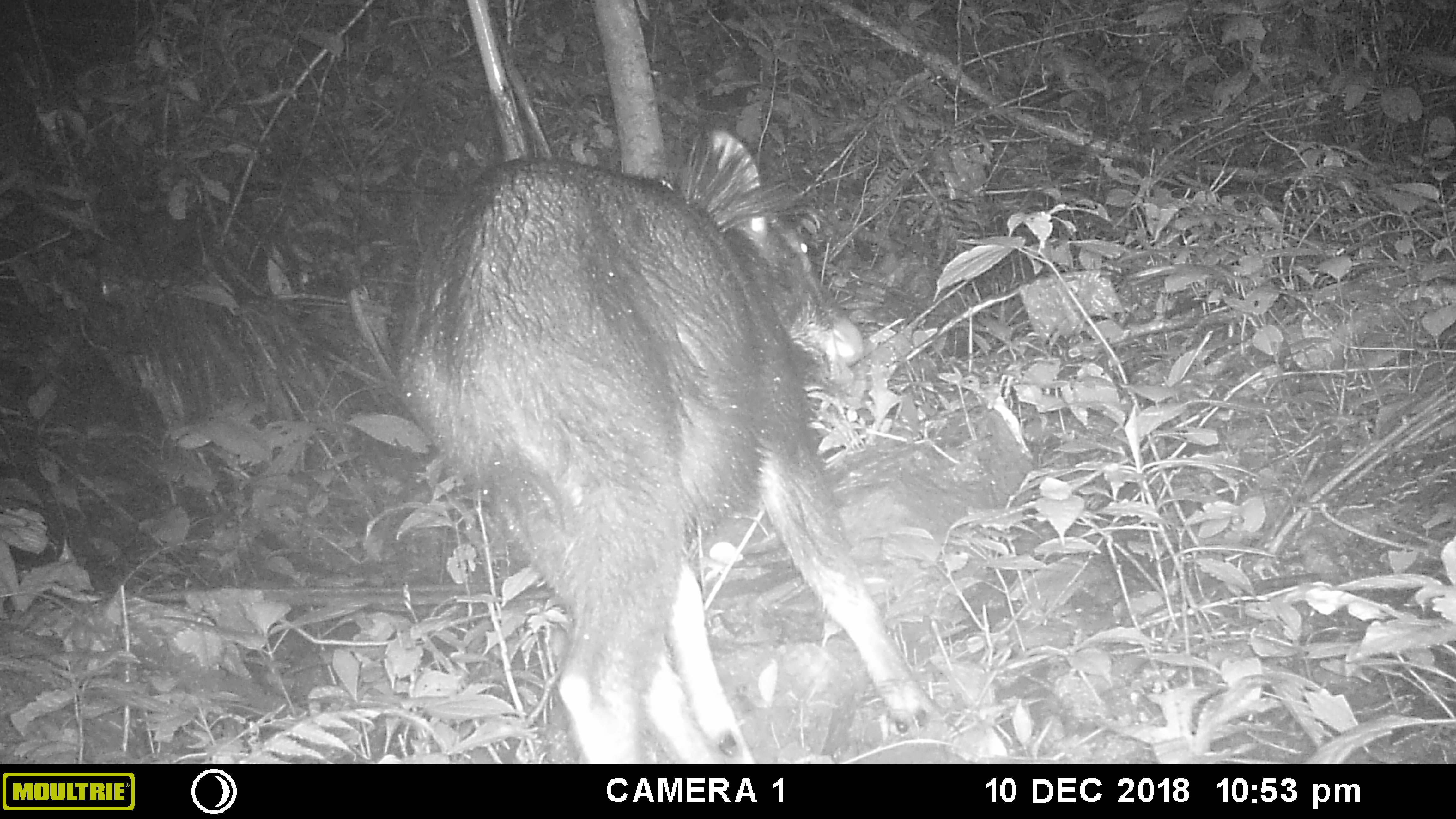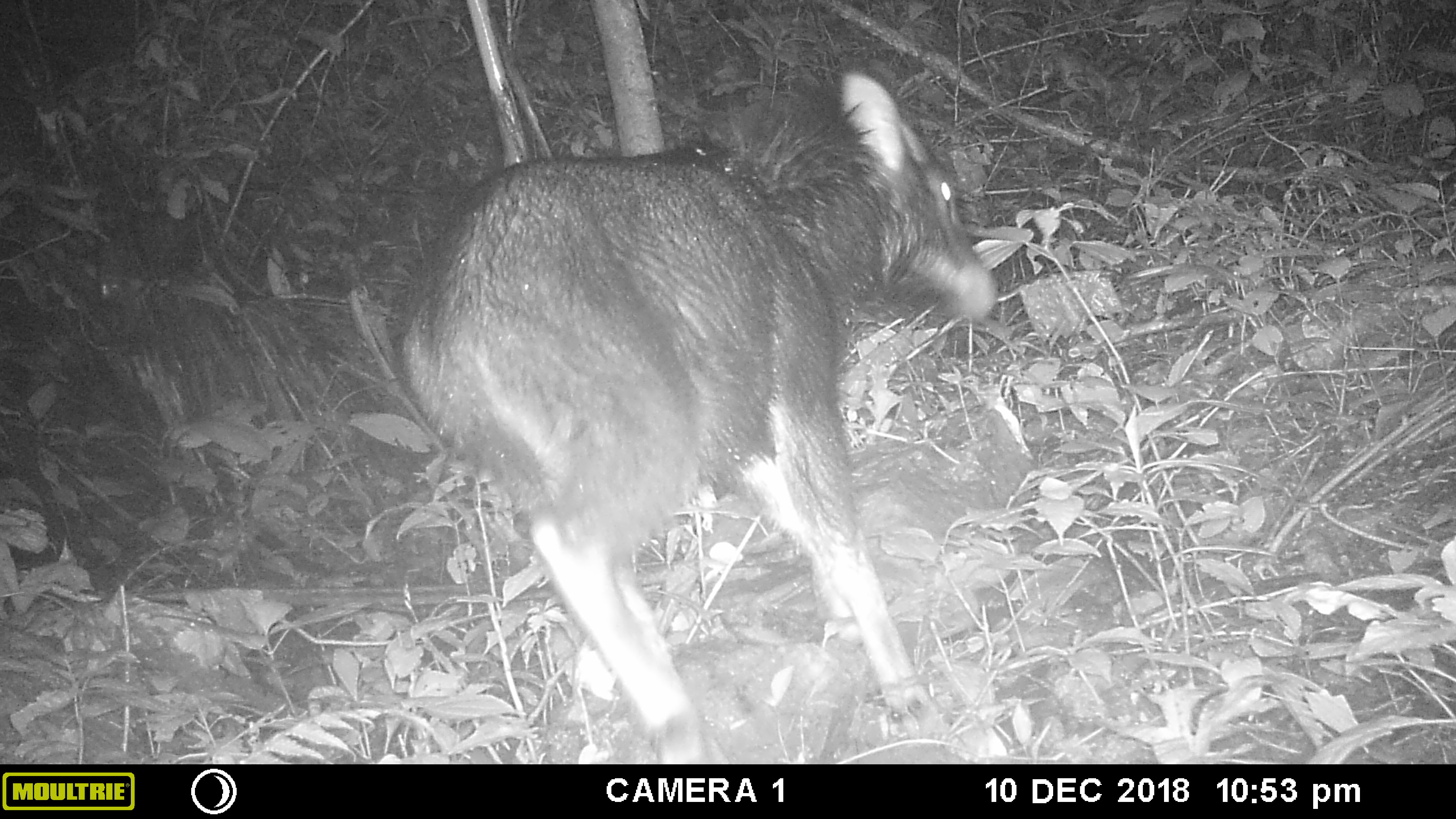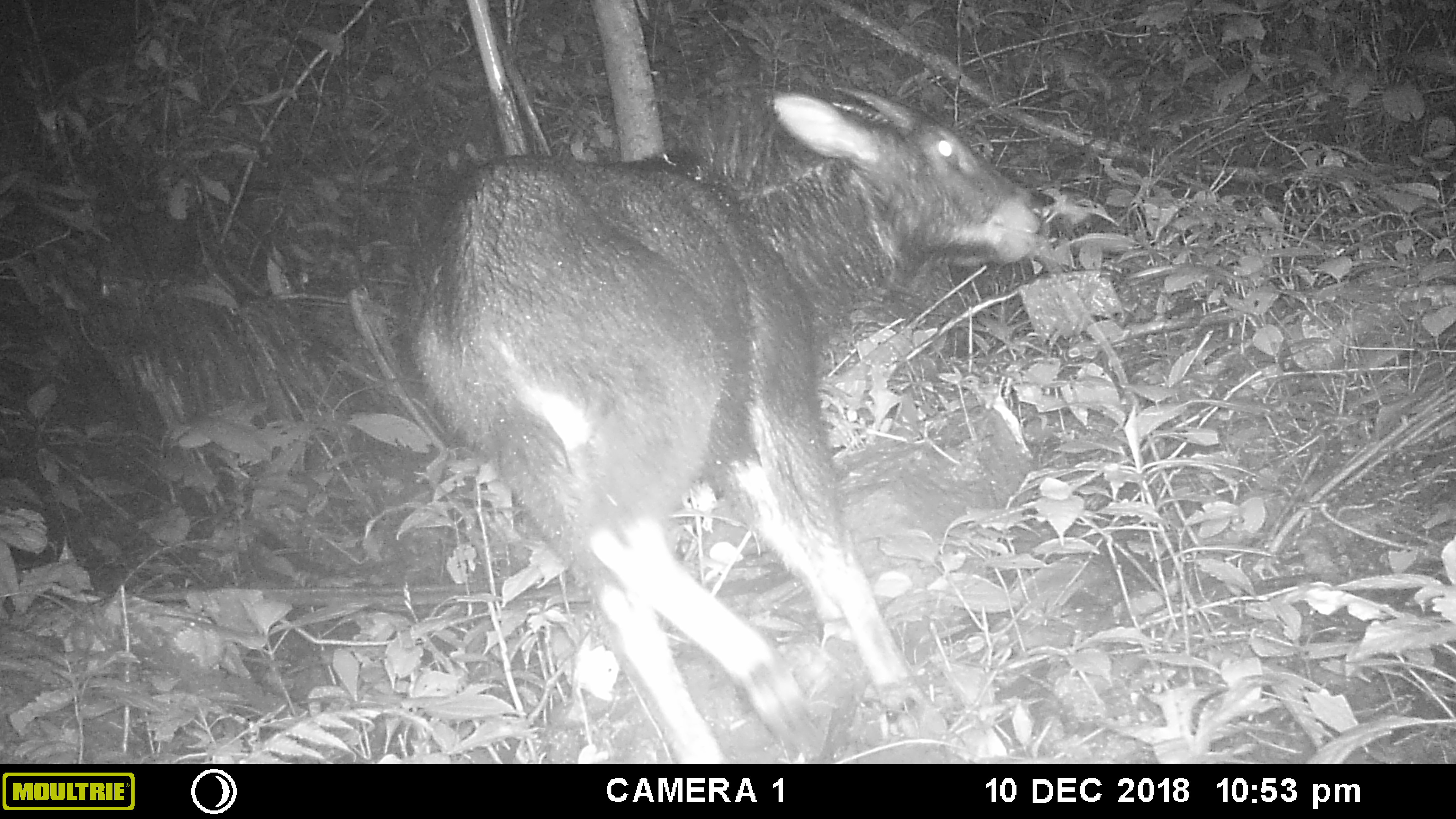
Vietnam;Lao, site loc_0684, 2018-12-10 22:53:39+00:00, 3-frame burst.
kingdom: Animalia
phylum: Chordata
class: Mammalia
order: Artiodactyla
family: Bovidae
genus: Capricornis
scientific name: Capricornis sumatraensis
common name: chinese serow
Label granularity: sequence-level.